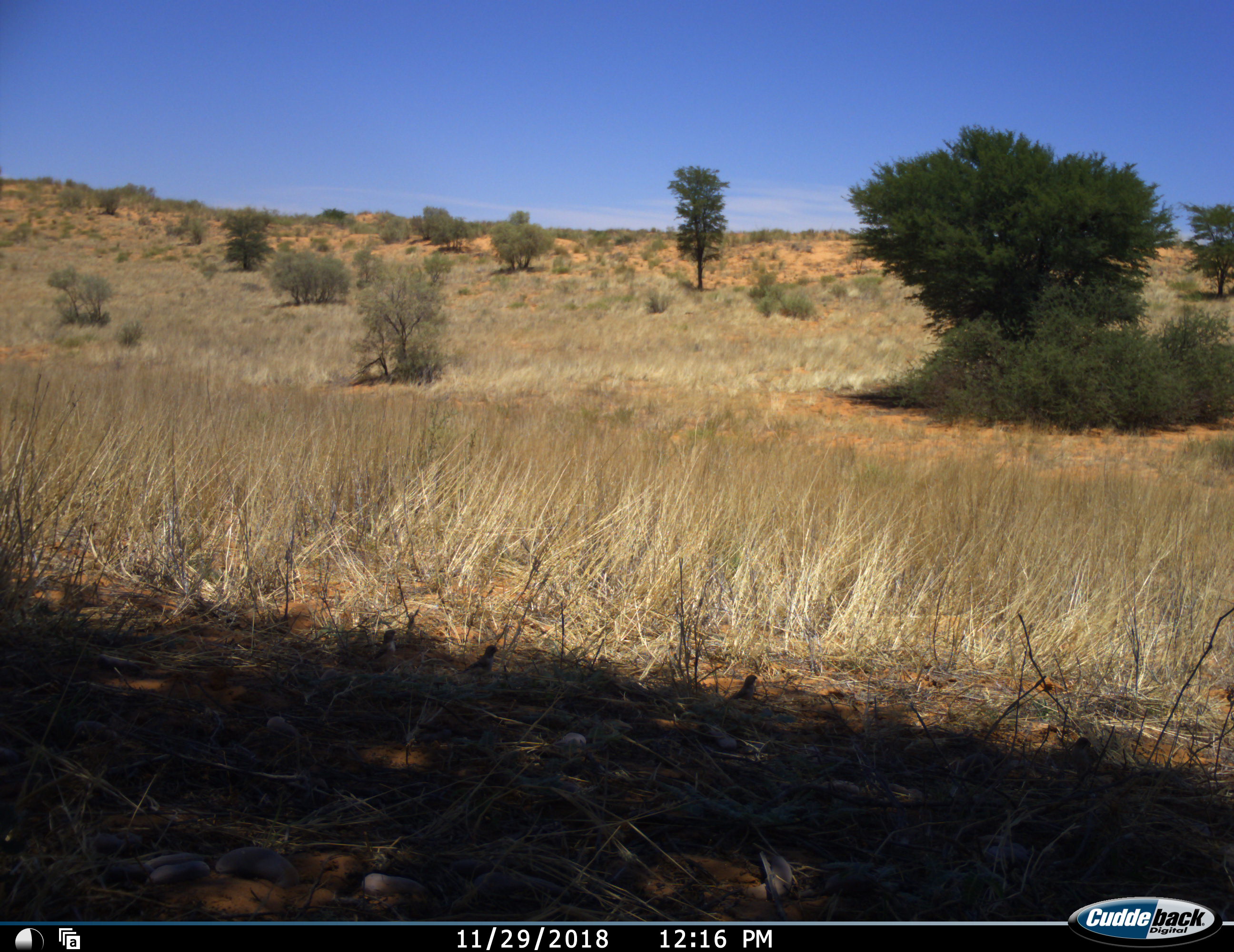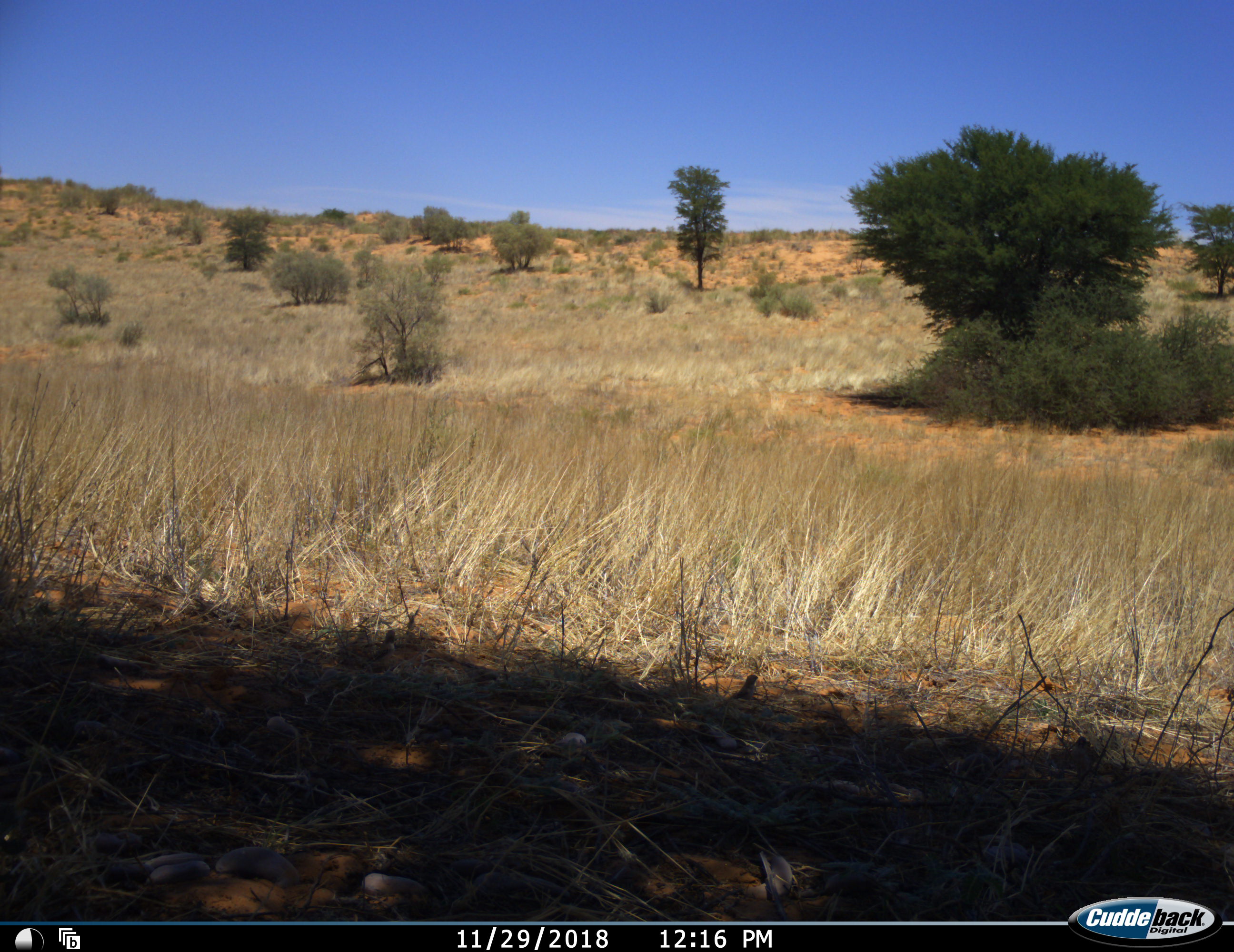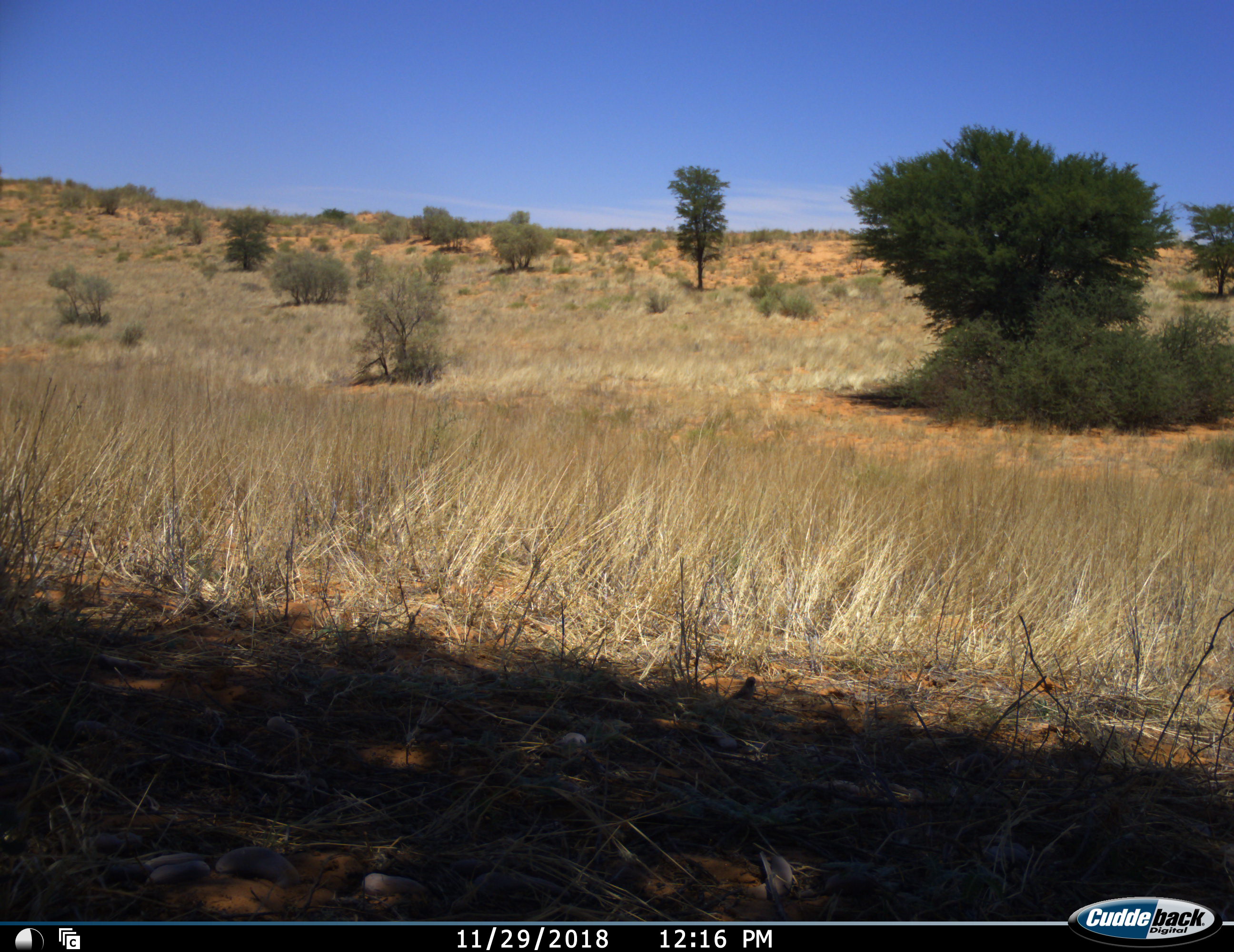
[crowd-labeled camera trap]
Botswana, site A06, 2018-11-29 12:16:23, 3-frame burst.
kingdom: Animalia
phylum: Chordata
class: Aves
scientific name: Aves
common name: bird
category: birdother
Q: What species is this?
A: Birdother (bird) (Aves).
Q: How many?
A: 3.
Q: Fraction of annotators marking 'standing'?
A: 70%.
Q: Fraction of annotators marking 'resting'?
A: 0%.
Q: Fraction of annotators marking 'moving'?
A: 50%.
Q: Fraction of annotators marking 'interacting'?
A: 0%.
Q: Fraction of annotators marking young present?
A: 10%.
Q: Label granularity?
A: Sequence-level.